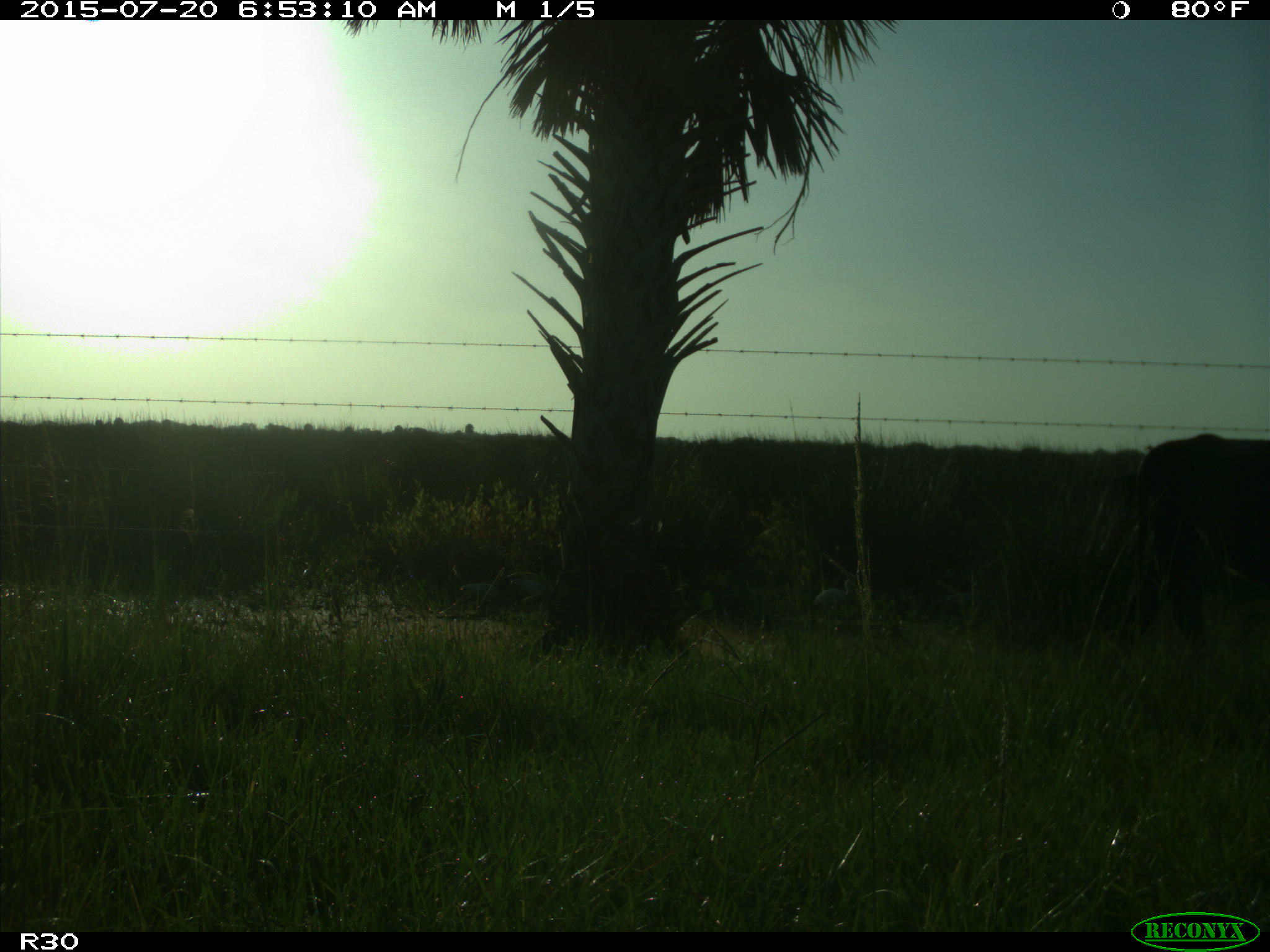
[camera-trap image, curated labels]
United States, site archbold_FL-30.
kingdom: Animalia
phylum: Chordata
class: Mammalia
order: Artiodactyla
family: Bovidae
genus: Bos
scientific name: Bos taurus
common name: domestic cow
Bos taurus (domestic cow).